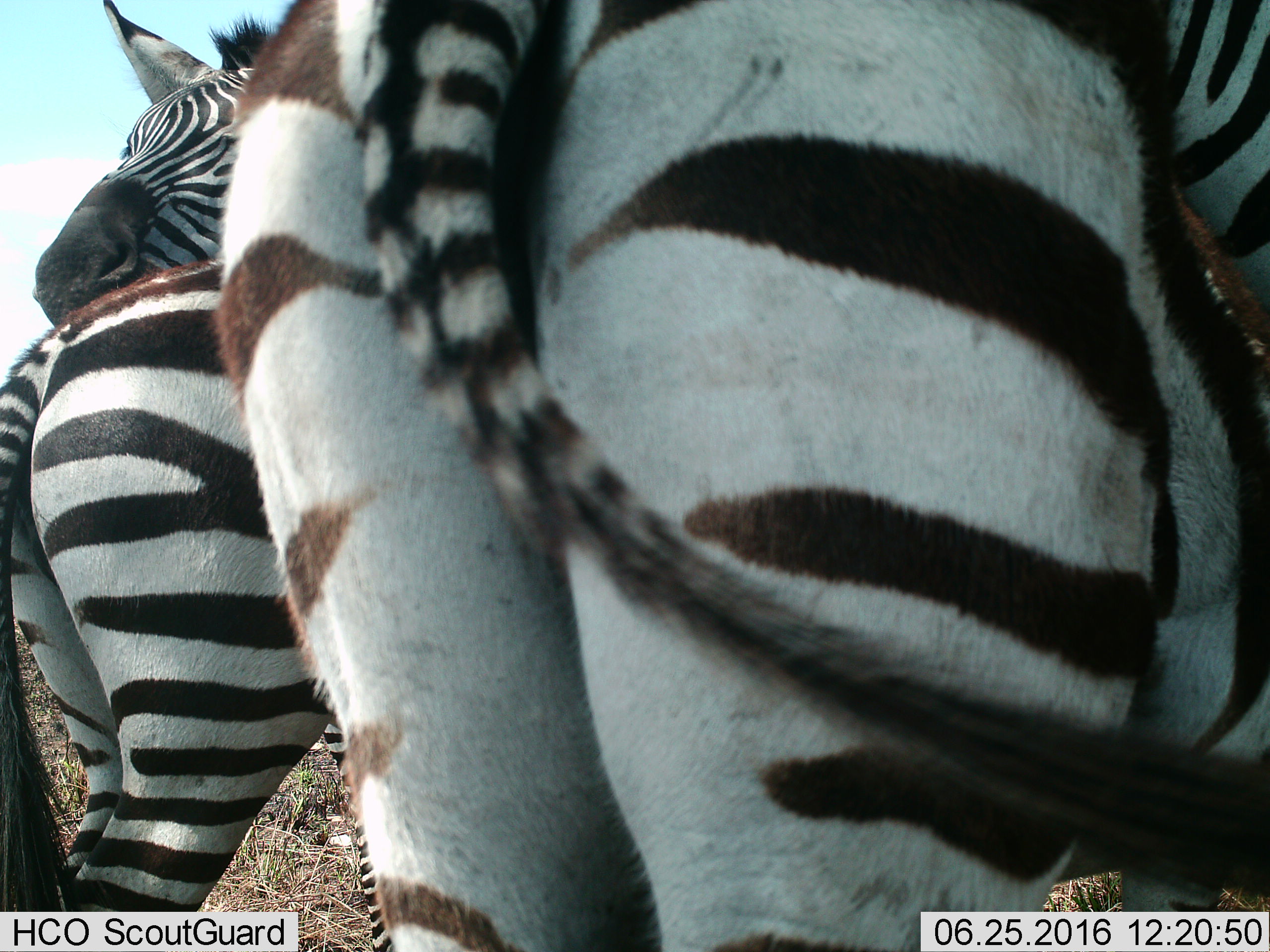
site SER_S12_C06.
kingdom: Animalia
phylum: Chordata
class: Mammalia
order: Perissodactyla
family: Equidae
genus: Equus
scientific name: Equus quagga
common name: plains zebra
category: zebraplains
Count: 4.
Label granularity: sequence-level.